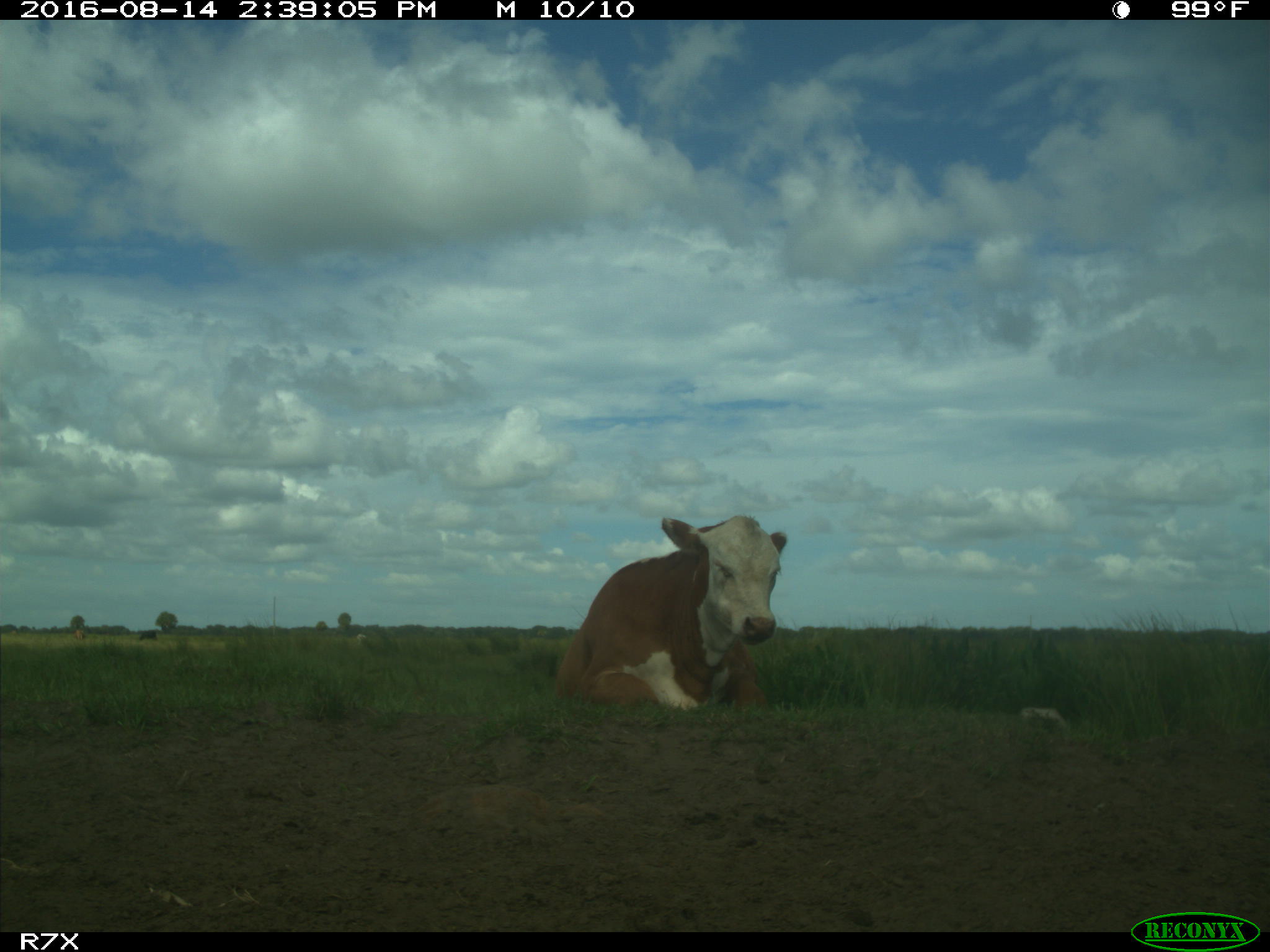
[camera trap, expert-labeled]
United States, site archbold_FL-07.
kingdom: Animalia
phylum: Chordata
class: Mammalia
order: Artiodactyla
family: Bovidae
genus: Bos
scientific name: Bos taurus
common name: domestic cow